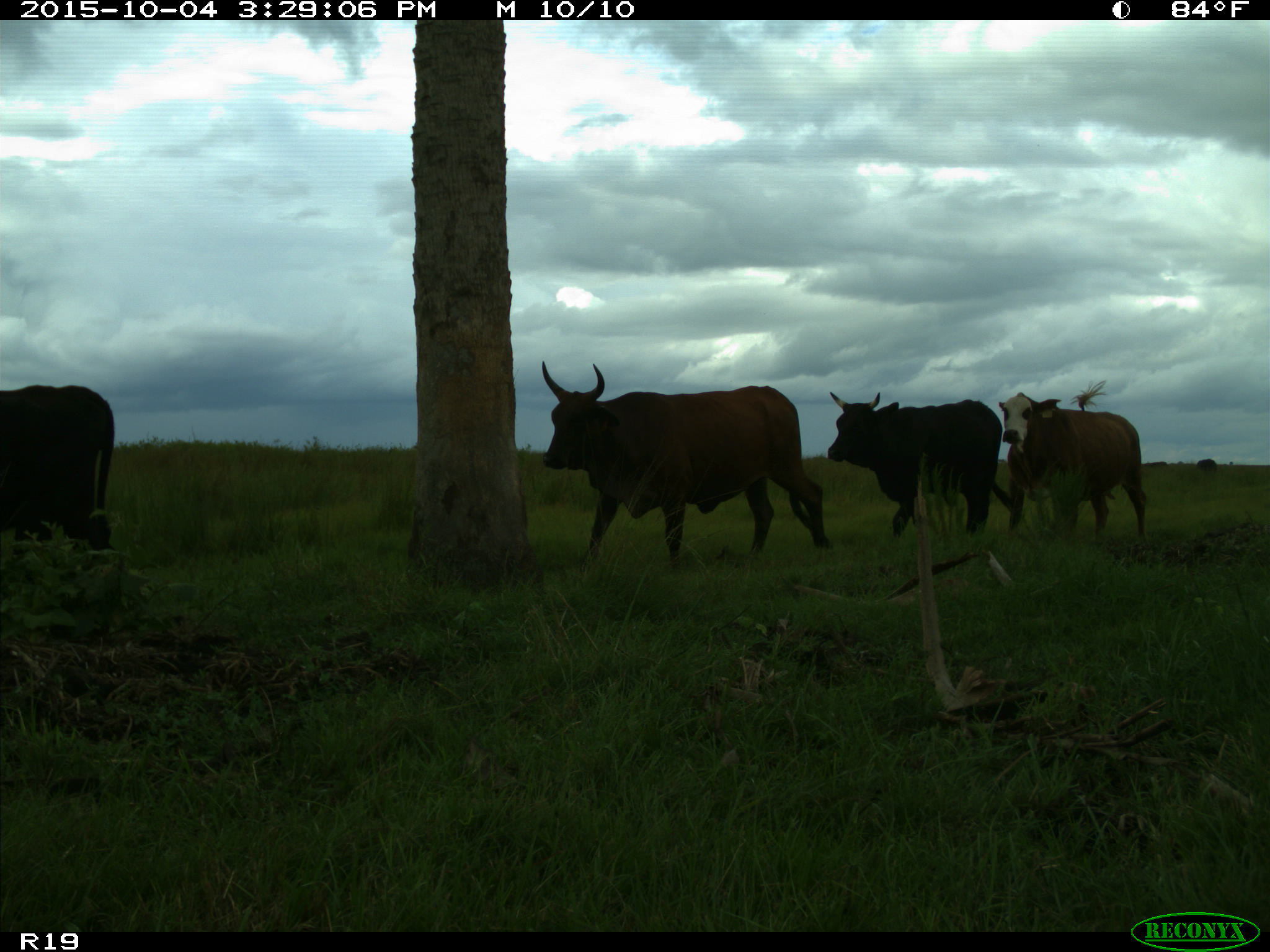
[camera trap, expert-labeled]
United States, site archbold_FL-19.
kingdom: Animalia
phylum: Chordata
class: Mammalia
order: Artiodactyla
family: Bovidae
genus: Bos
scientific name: Bos taurus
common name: domestic cow